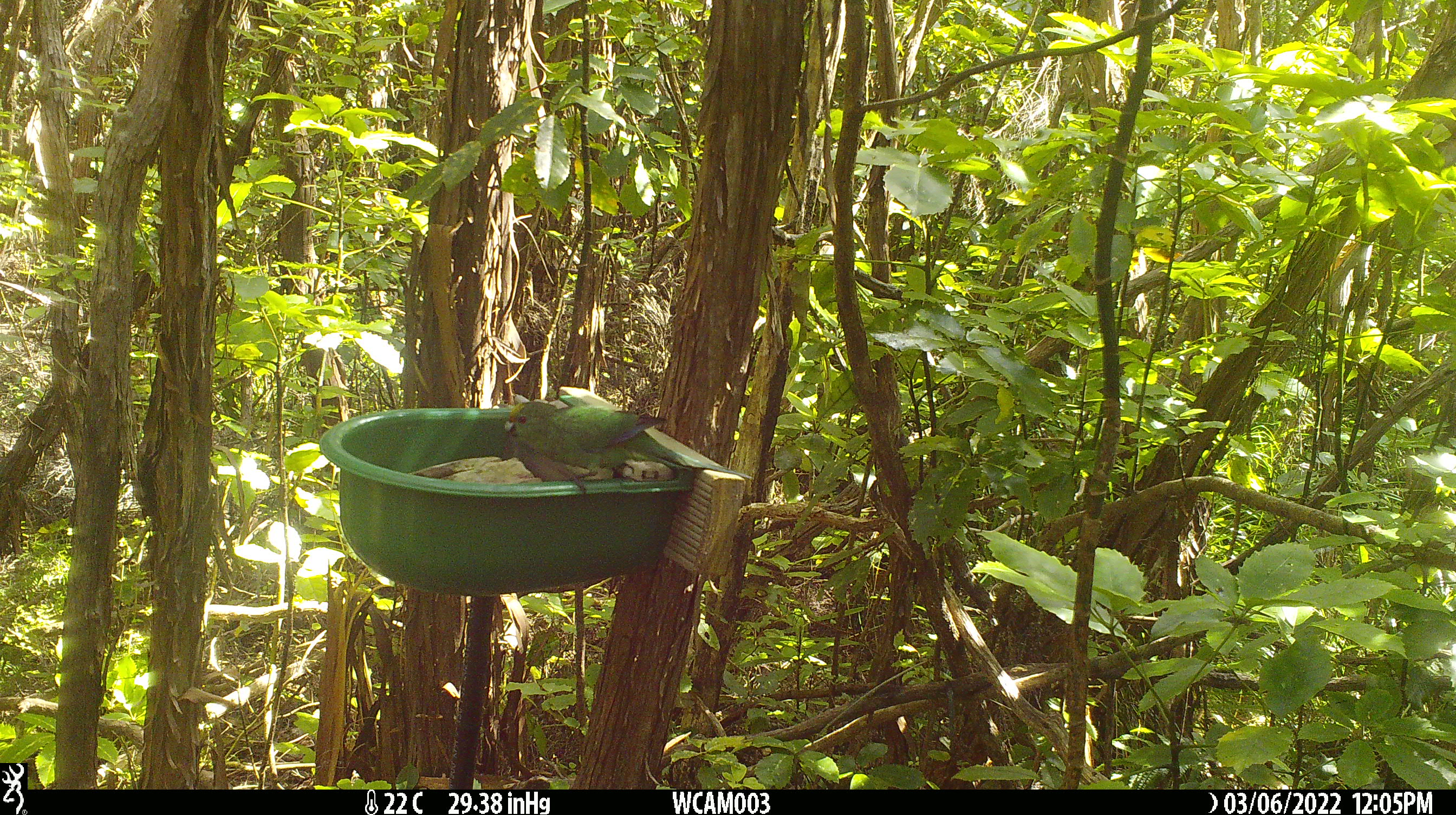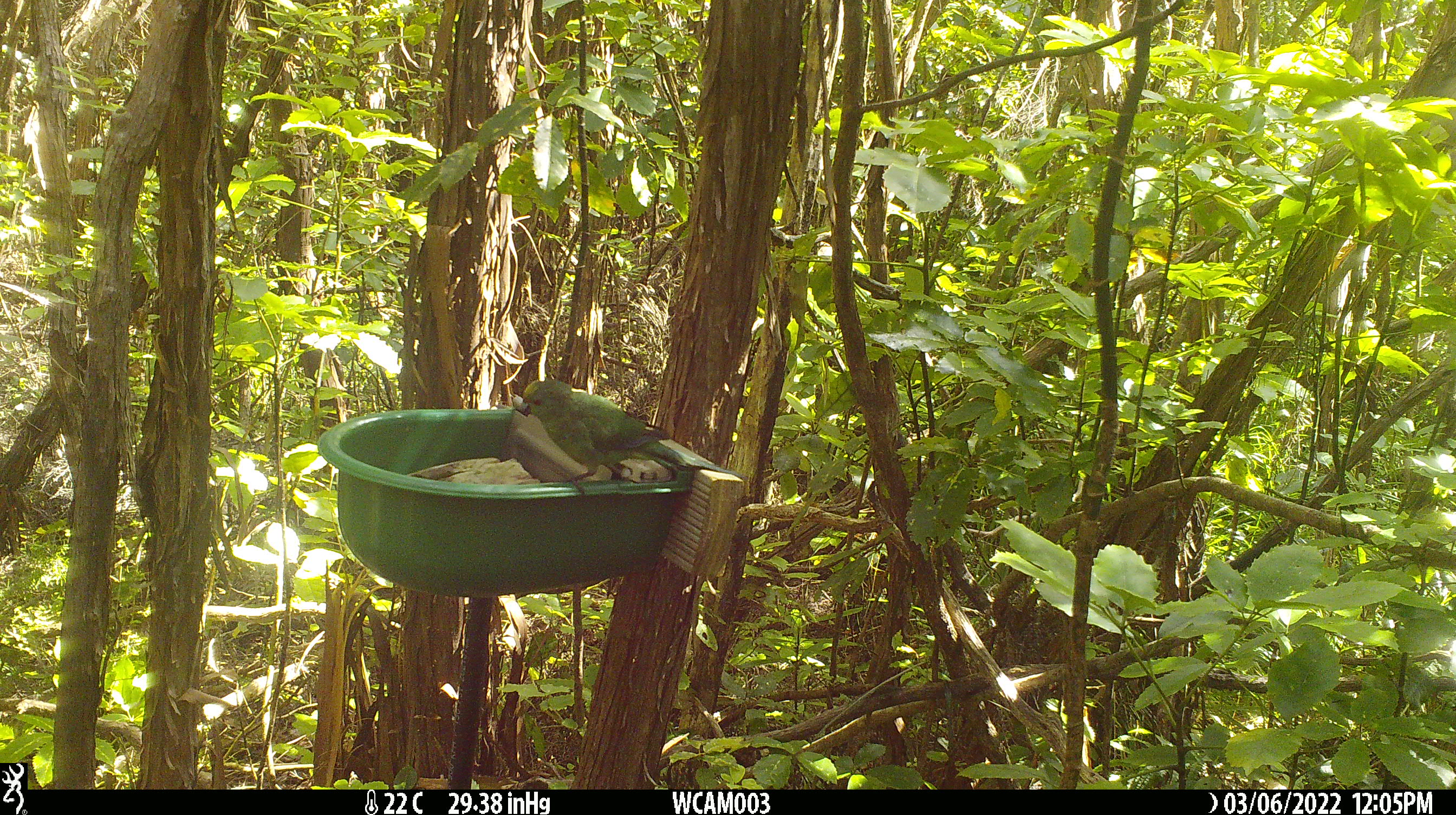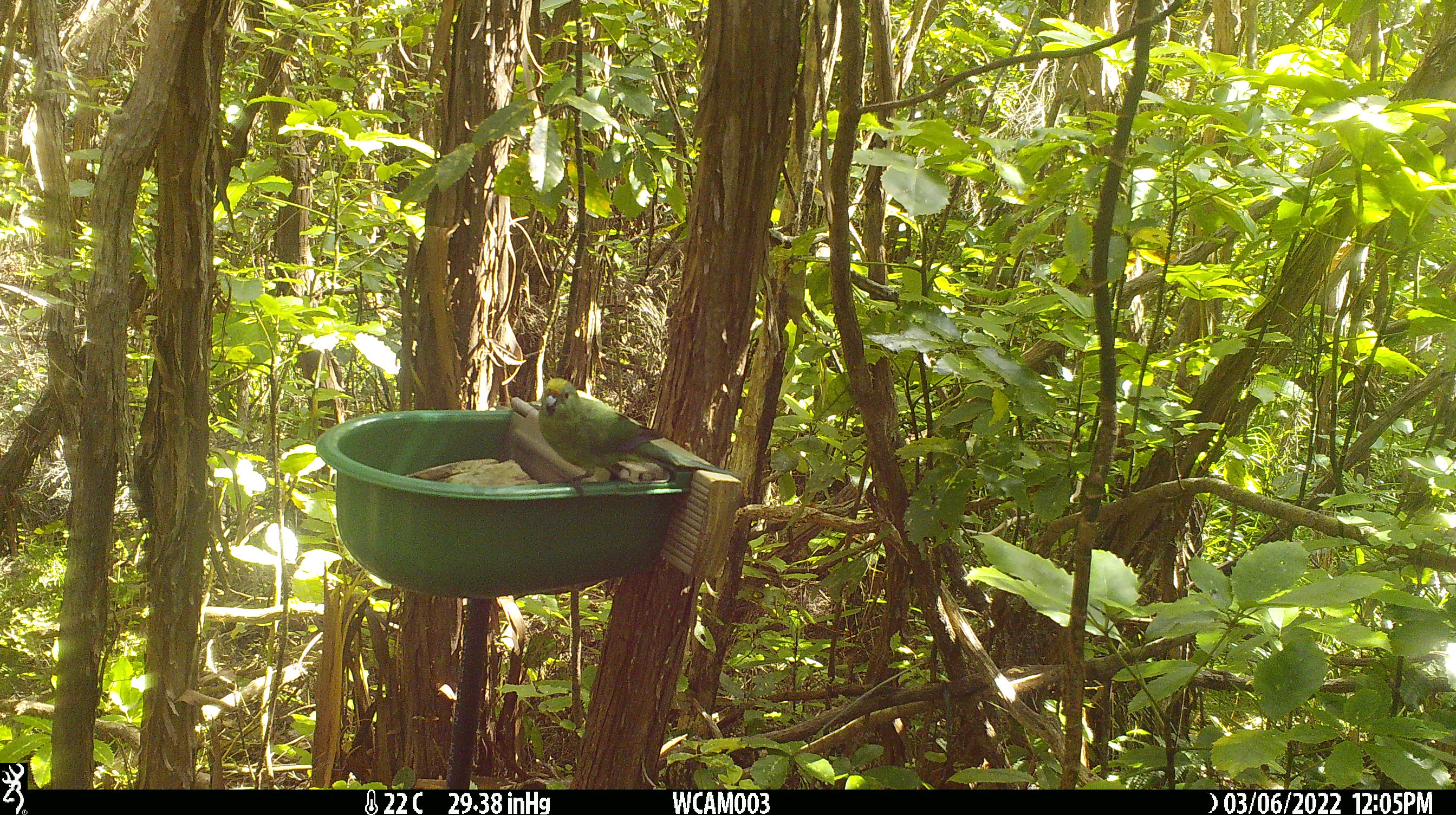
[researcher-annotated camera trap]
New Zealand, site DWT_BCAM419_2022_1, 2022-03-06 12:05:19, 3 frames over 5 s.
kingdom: Animalia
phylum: Chordata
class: Aves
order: Psittaciformes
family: Psittaculidae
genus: Cyanoramphus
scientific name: Cyanoramphus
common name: parakeet